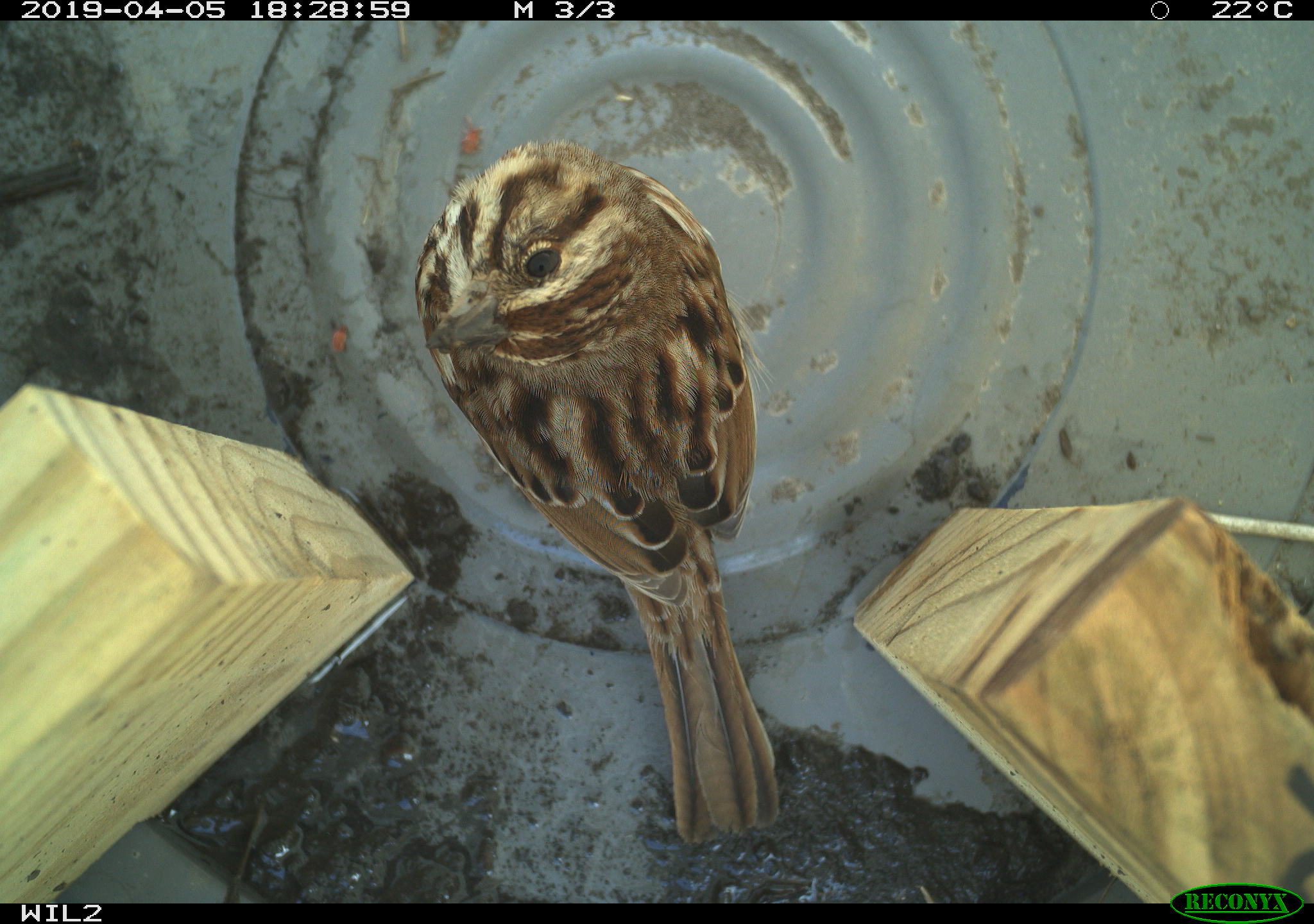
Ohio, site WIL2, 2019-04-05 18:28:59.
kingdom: Animalia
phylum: Chordata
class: Aves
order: Passeriformes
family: Passerellidae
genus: Melospiza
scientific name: Melospiza melodia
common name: song sparrow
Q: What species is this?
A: Song sparrow (Melospiza melodia).